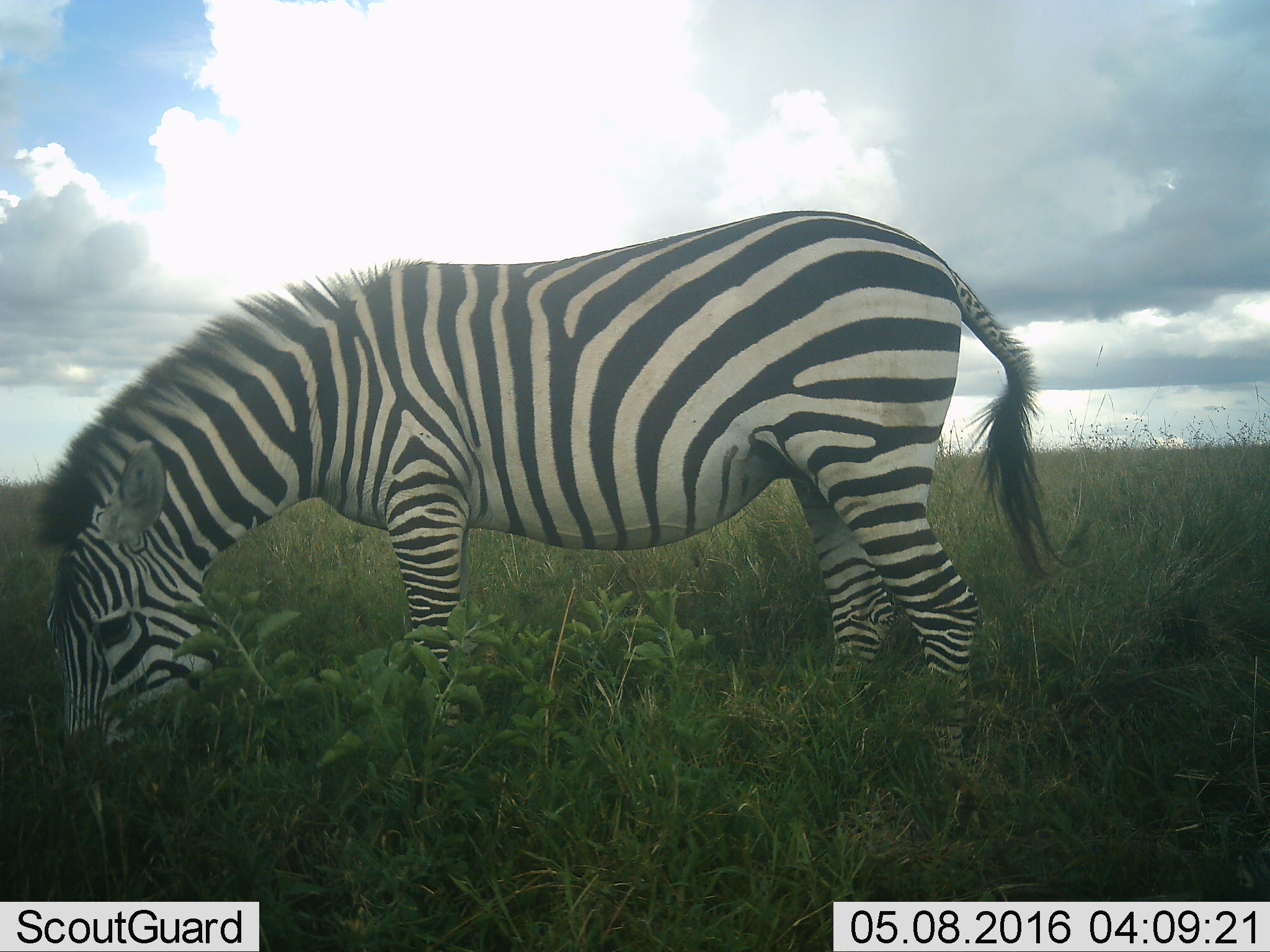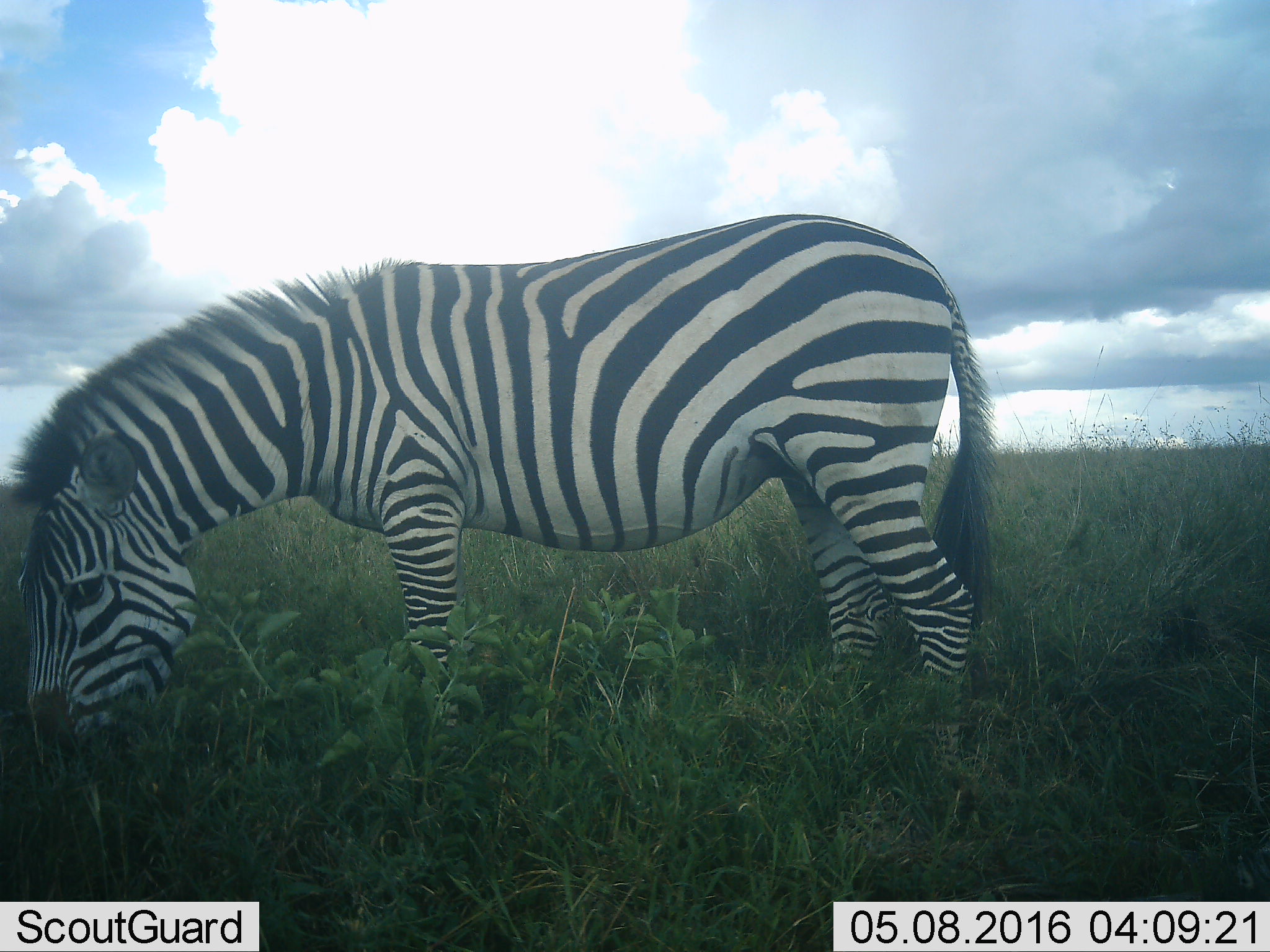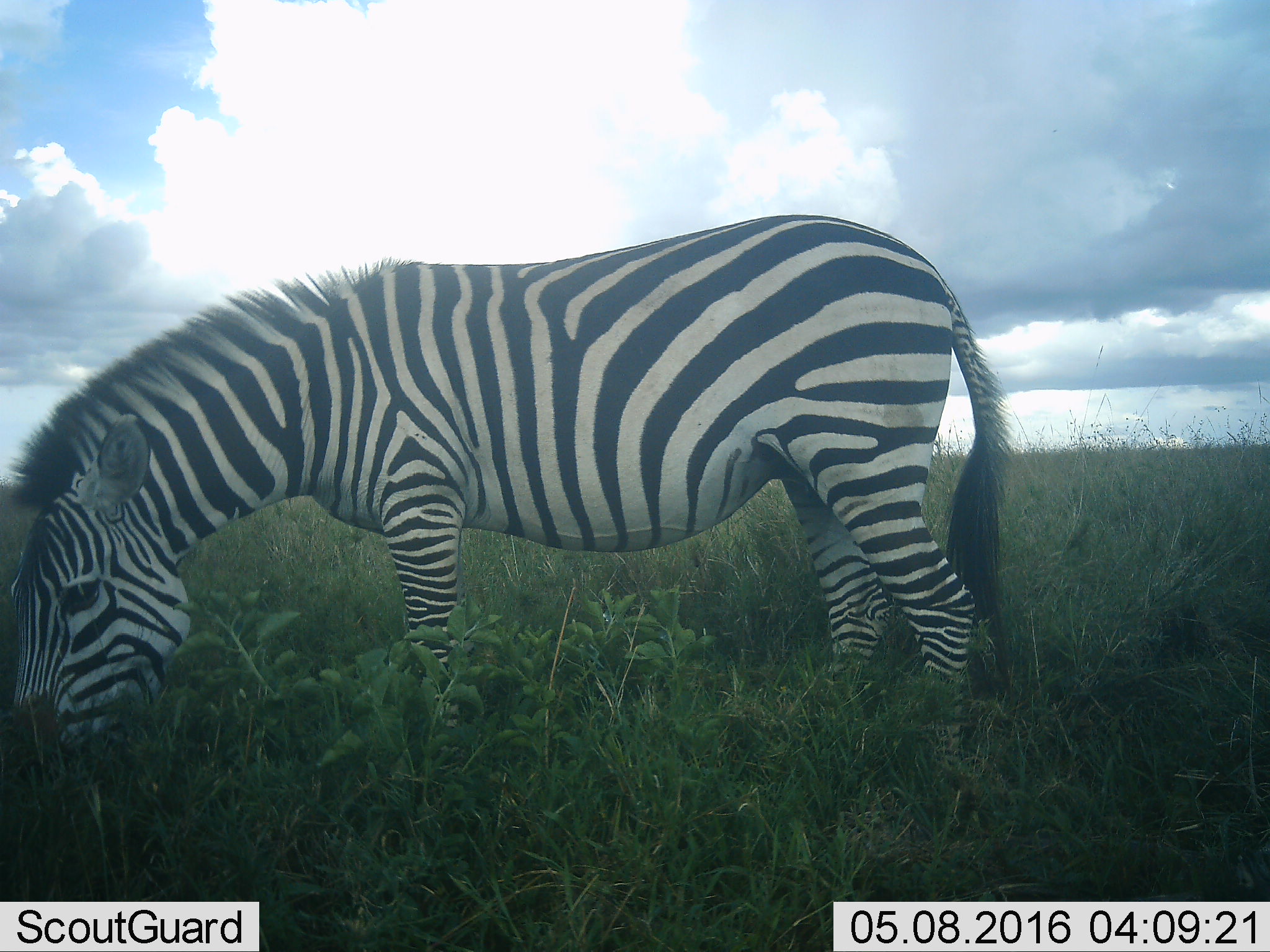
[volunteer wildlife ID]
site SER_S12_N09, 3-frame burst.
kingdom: Animalia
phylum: Chordata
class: Mammalia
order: Perissodactyla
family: Equidae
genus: Equus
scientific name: Equus quagga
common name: plains zebra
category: zebraplains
Zebraplains (plains zebra) (Equus quagga), count 1. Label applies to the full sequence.